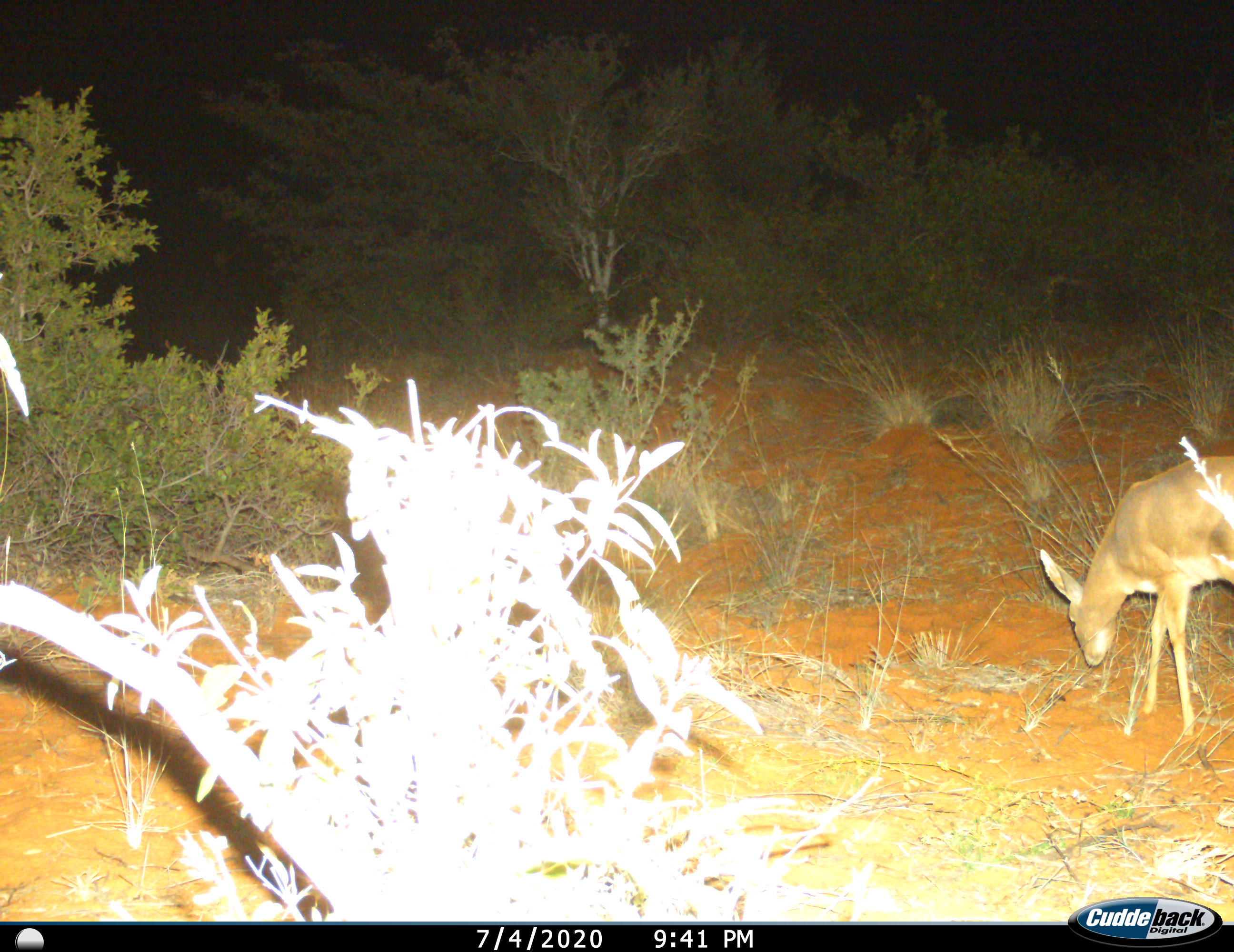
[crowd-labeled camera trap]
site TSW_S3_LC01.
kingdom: Animalia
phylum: Chordata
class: Mammalia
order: Artiodactyla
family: Bovidae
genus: Raphicerus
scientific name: Raphicerus campestris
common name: steenbok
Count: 1.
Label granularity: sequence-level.